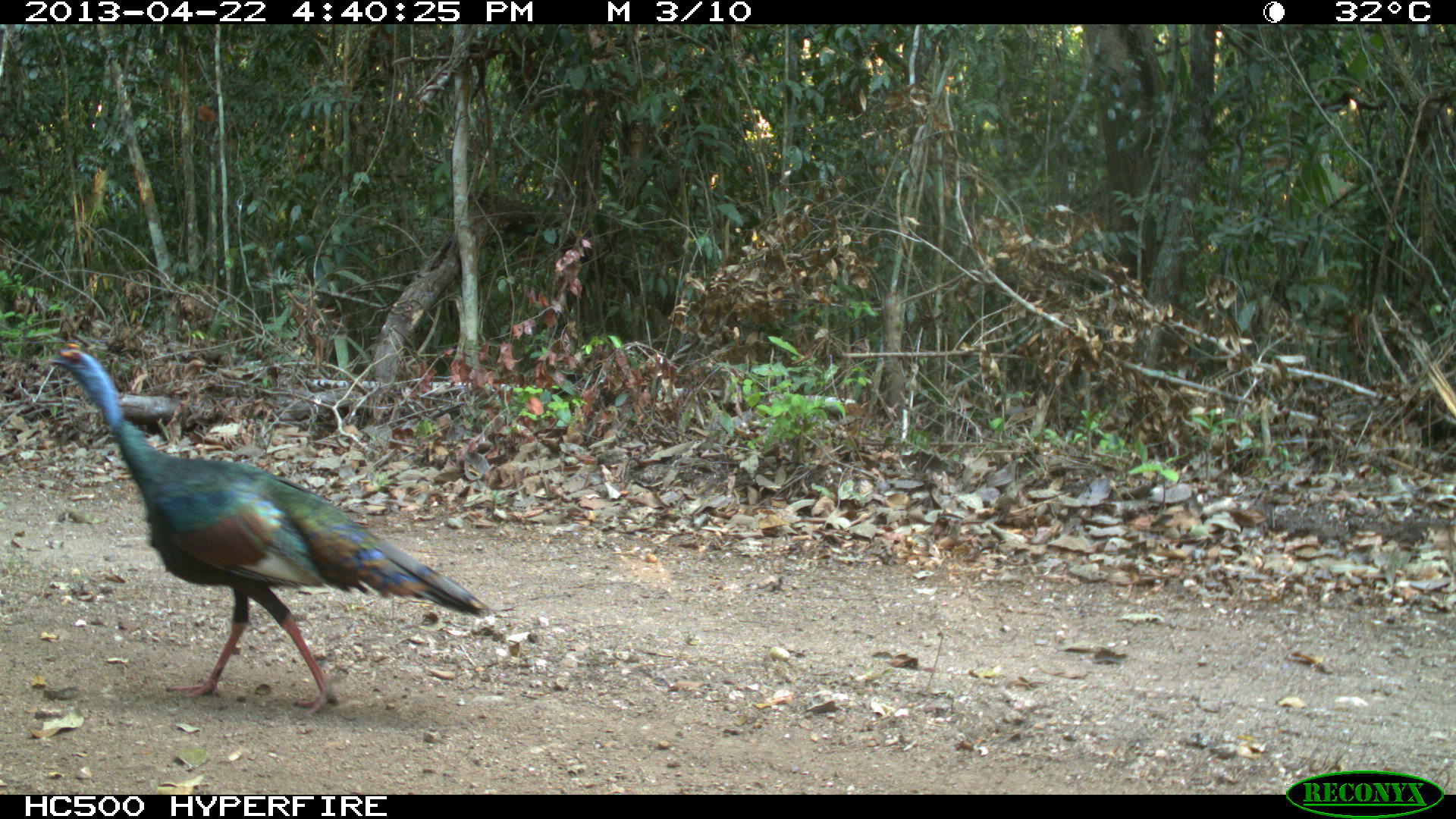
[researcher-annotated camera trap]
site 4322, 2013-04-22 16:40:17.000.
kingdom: Animalia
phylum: Chordata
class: Aves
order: Galliformes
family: Phasianidae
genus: Meleagris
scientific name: Meleagris ocellata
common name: ocellated turkey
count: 1